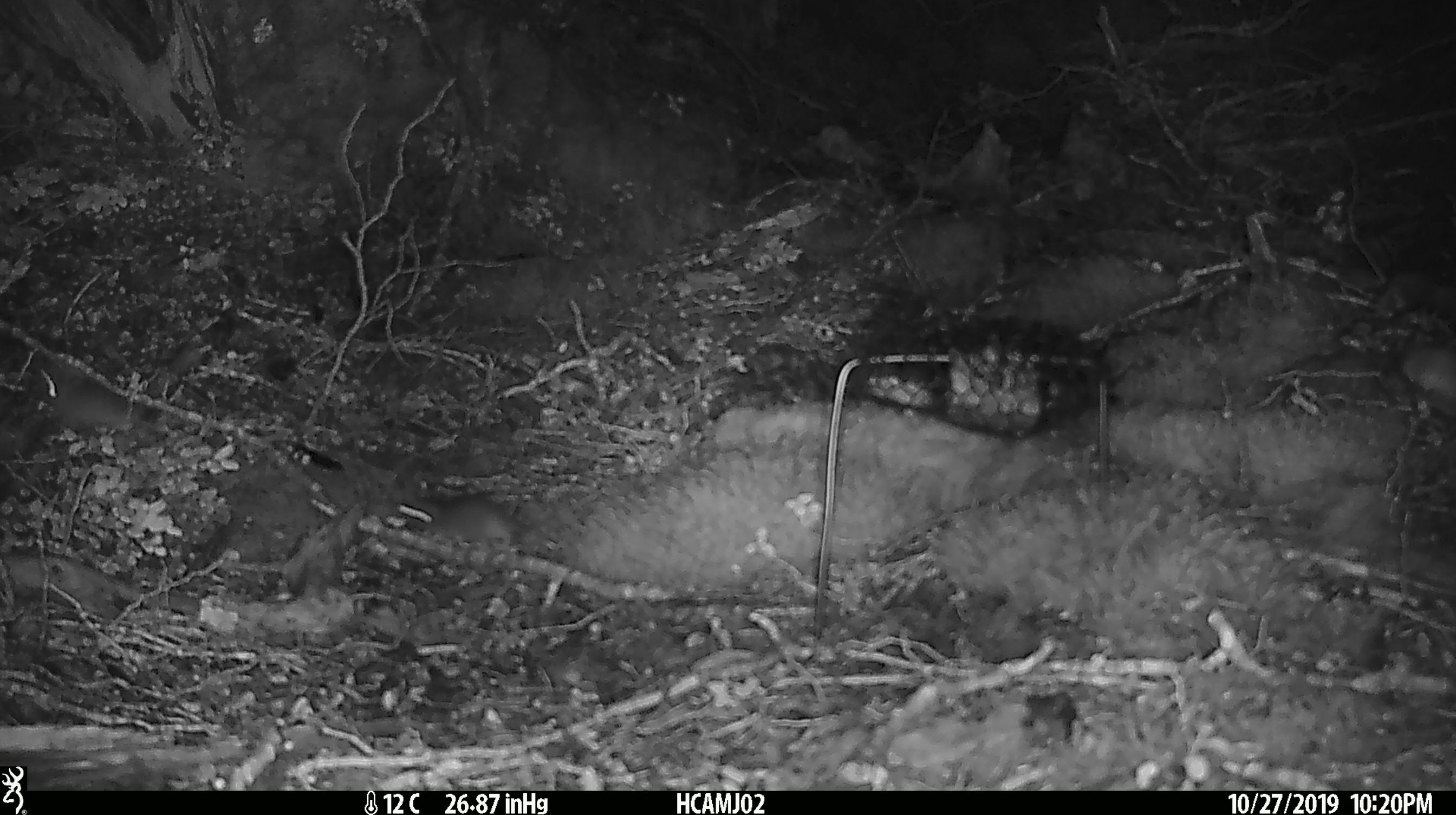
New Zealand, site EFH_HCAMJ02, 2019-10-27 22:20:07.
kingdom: Animalia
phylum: Chordata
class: Mammalia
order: Rodentia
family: Muridae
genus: Mus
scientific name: Mus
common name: mouse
Mouse (Mus).